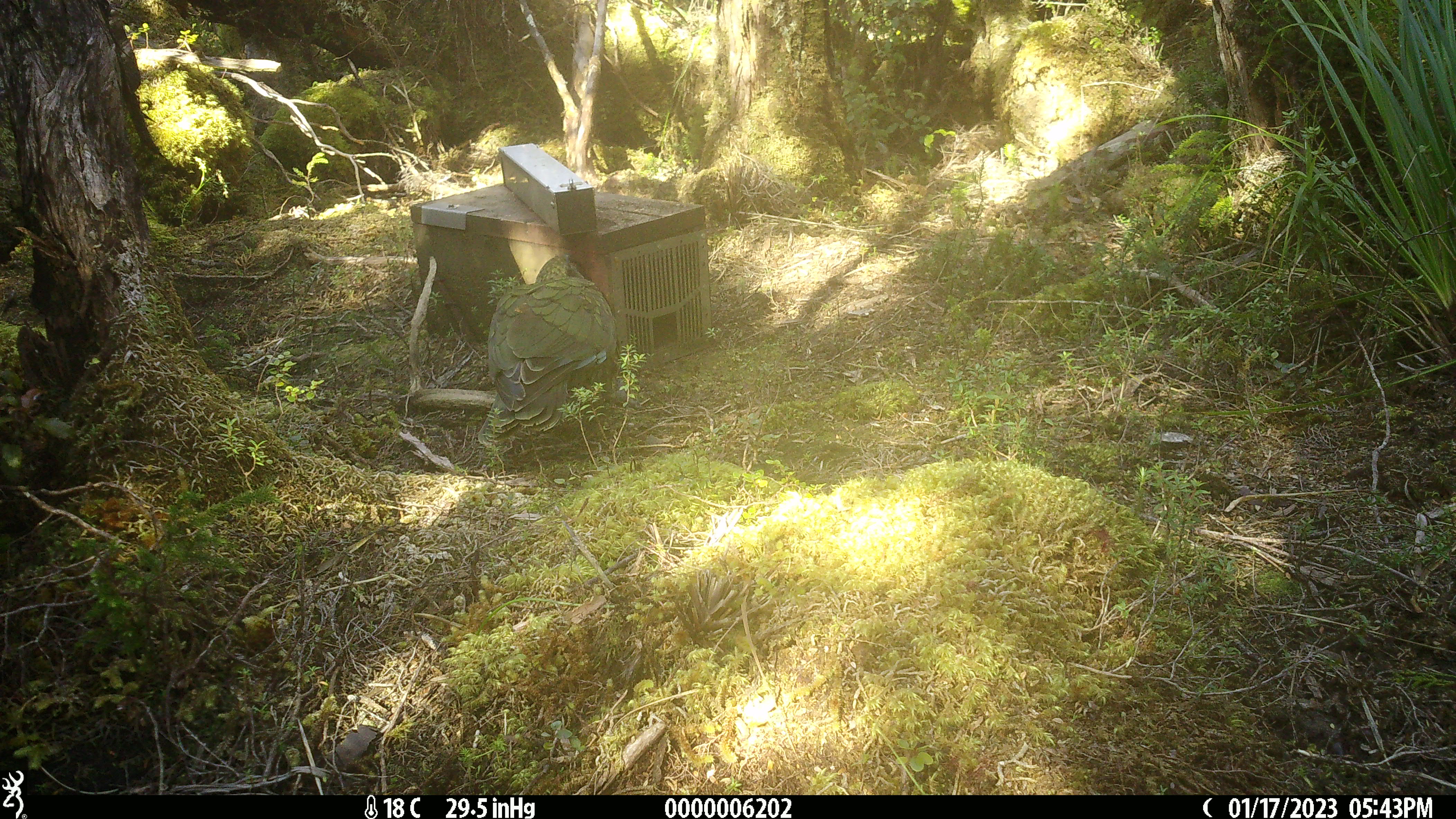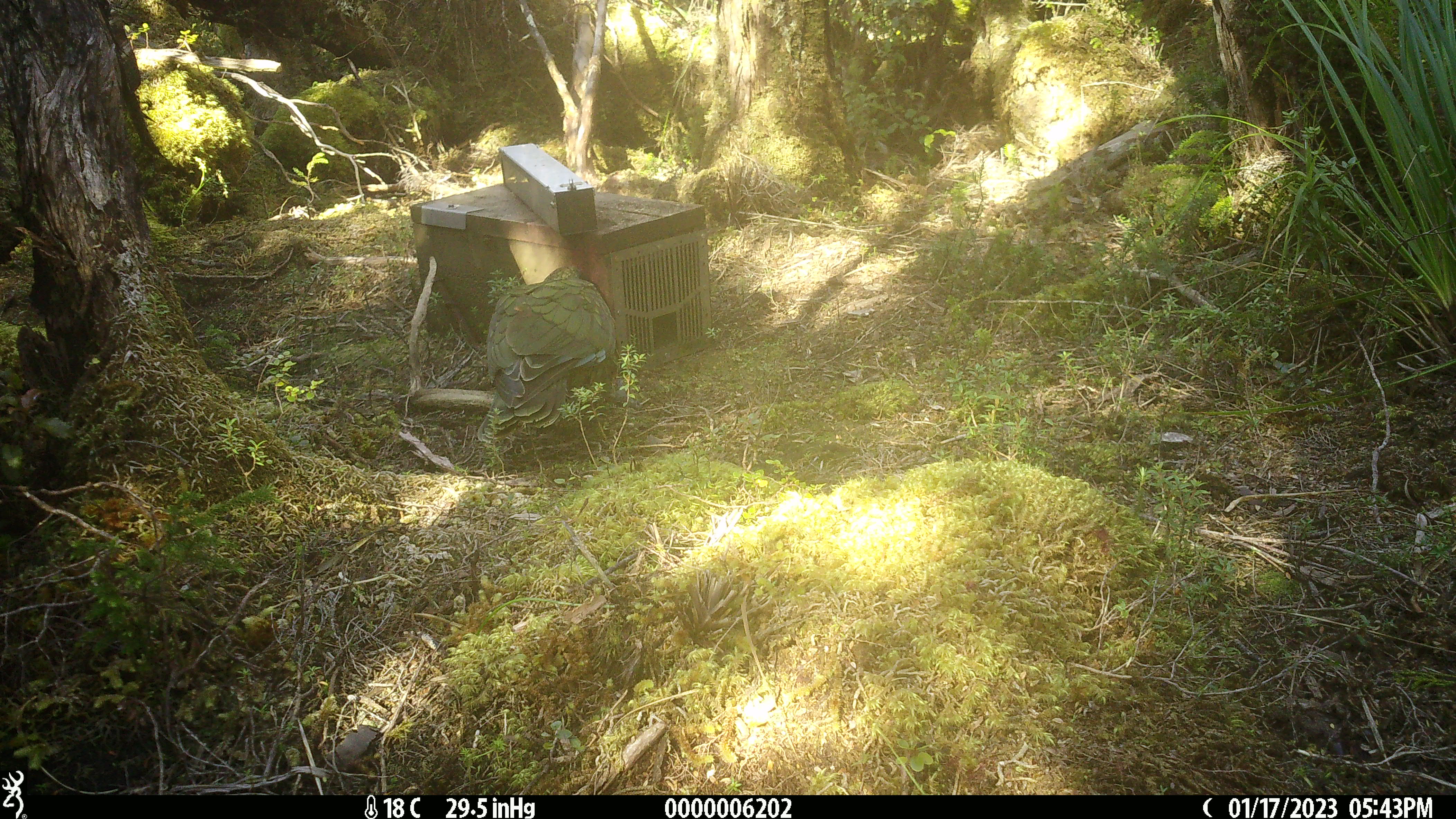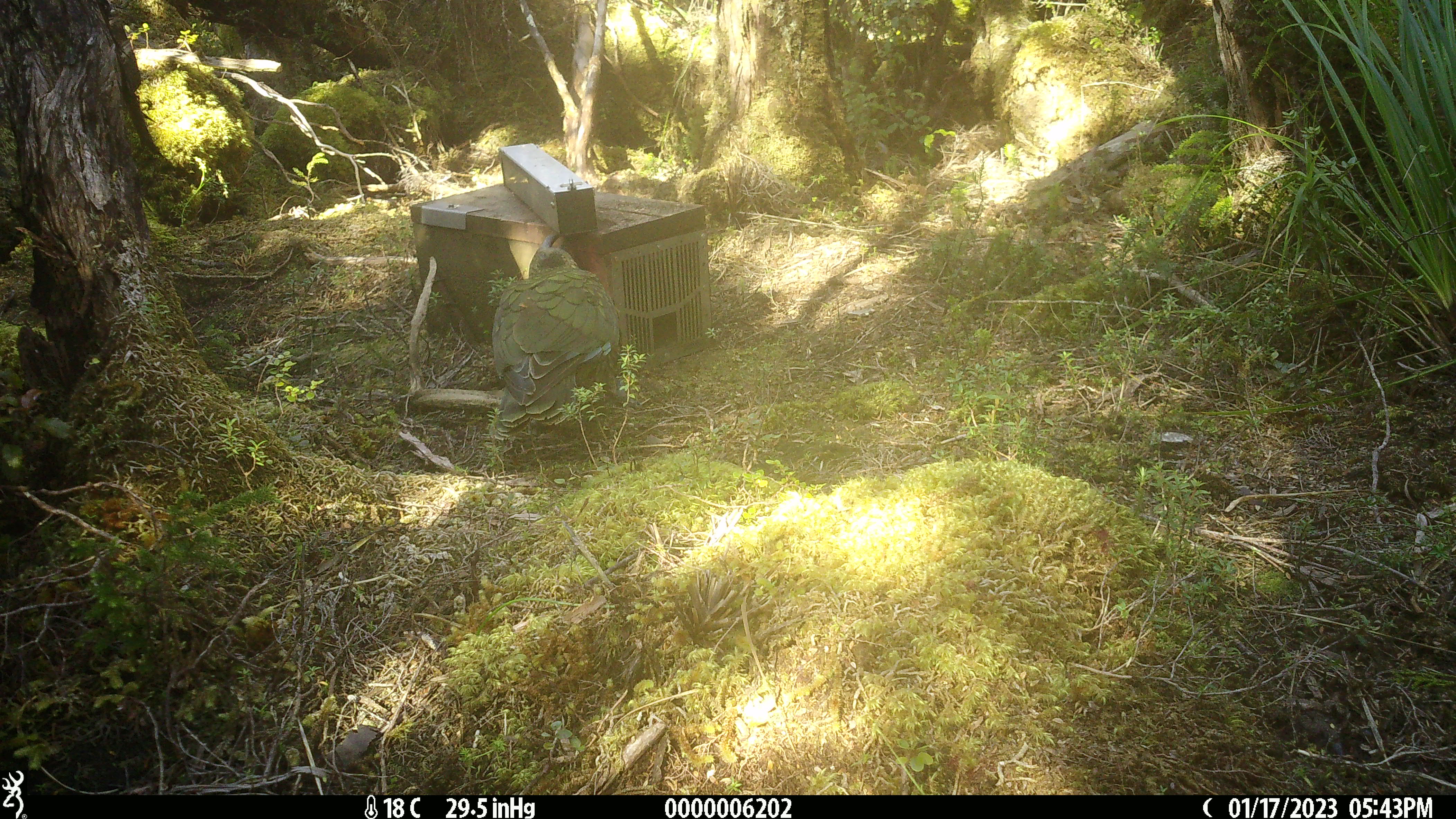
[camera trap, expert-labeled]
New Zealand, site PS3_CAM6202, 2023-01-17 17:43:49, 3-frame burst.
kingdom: Animalia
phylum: Chordata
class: Aves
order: Psittaciformes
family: Strigopidae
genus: Nestor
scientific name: Nestor notabilis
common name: kea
Kea (Nestor notabilis).